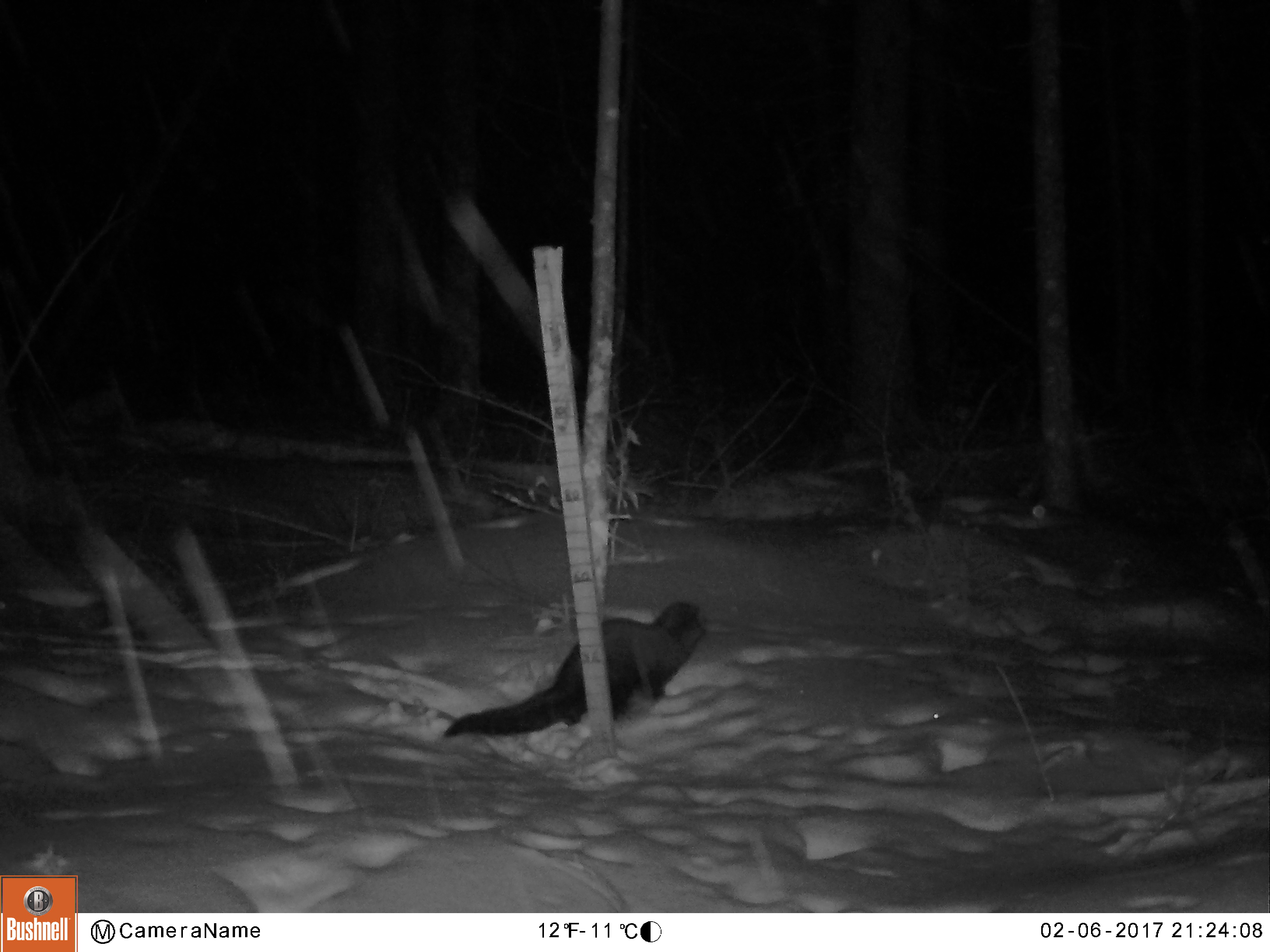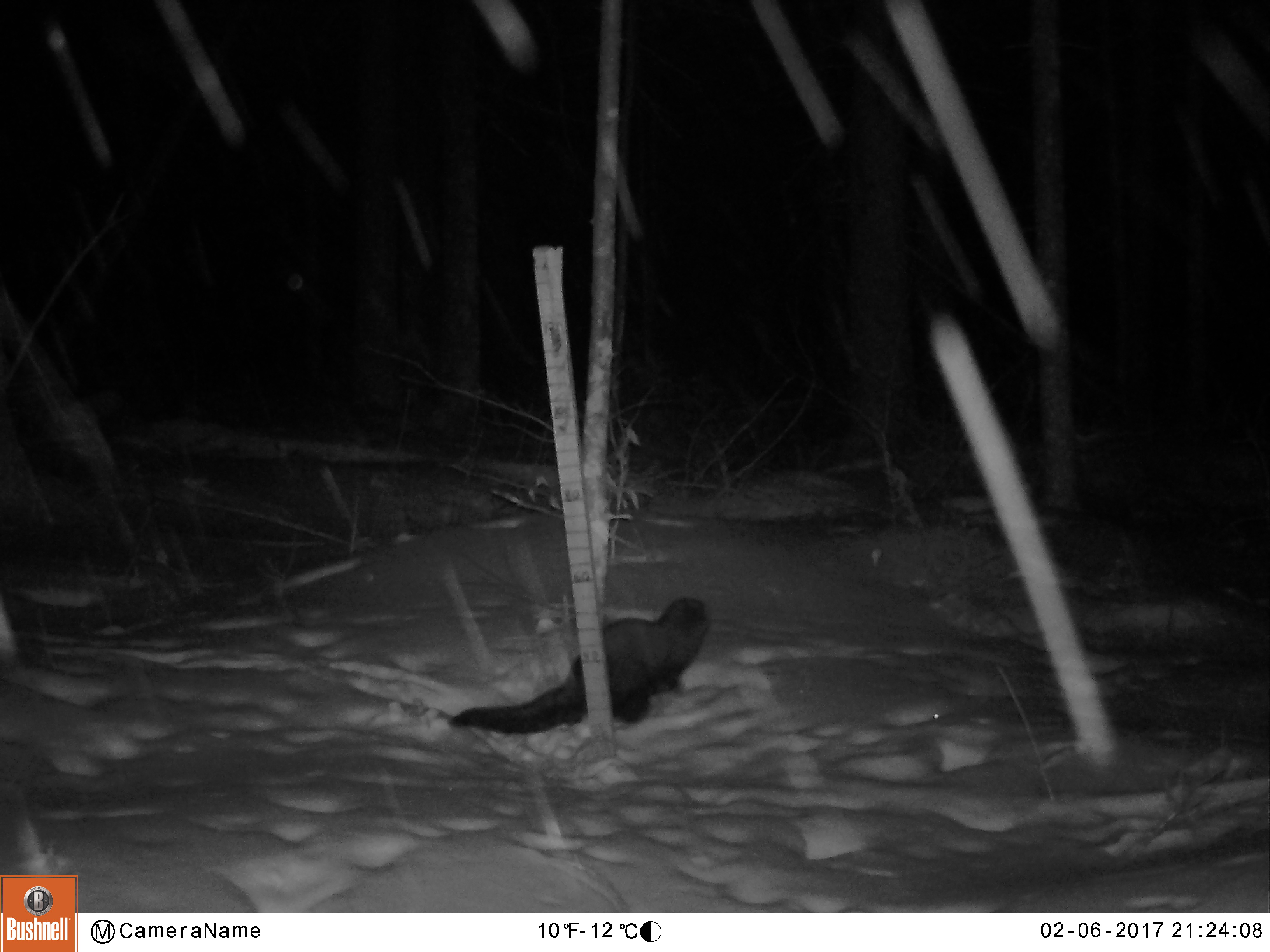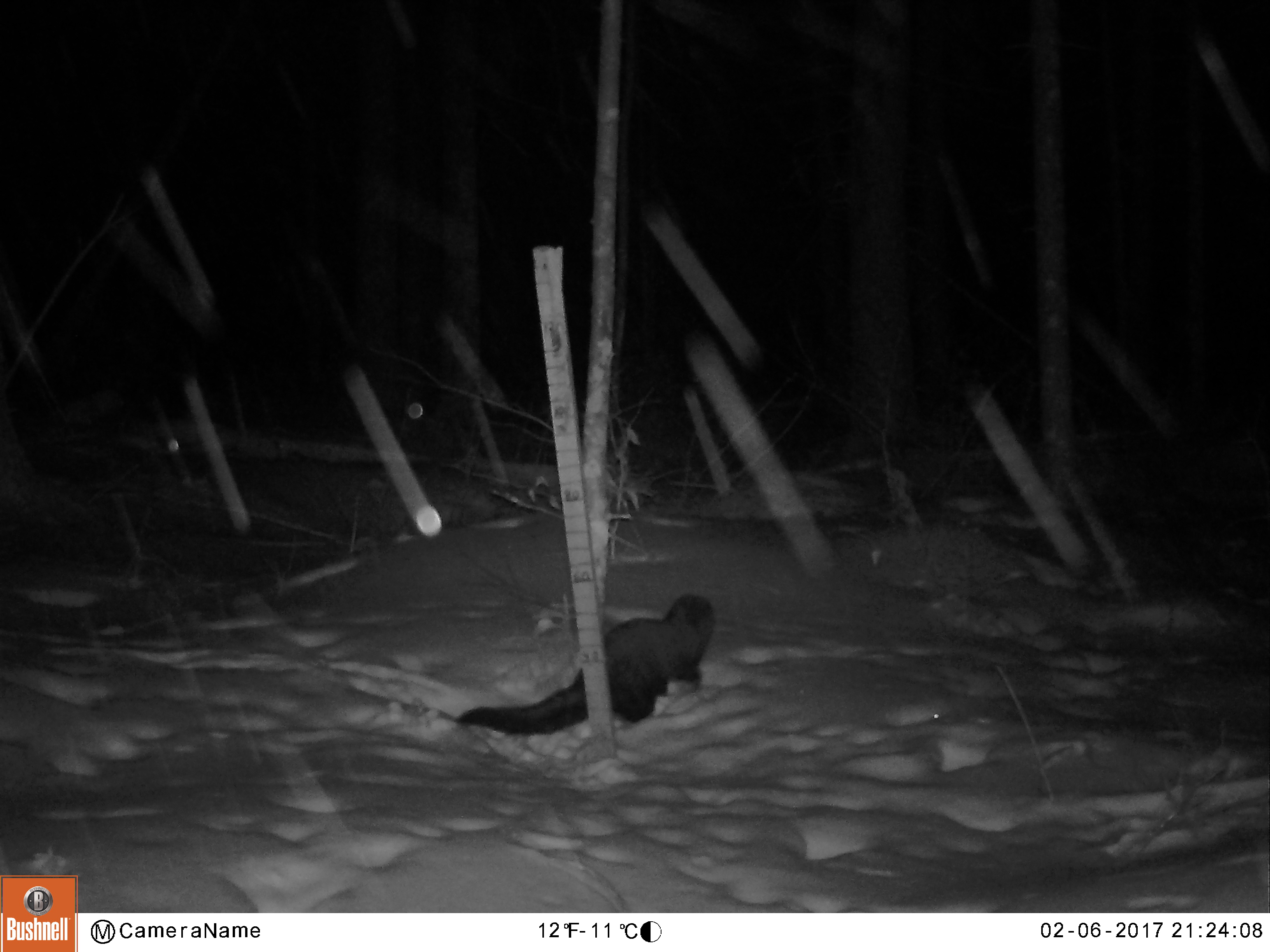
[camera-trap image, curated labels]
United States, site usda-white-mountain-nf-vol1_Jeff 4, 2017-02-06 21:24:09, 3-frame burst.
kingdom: Animalia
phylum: Chordata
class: Mammalia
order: Carnivora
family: Mustelidae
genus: Pekania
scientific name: Pekania pennanti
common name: fisher